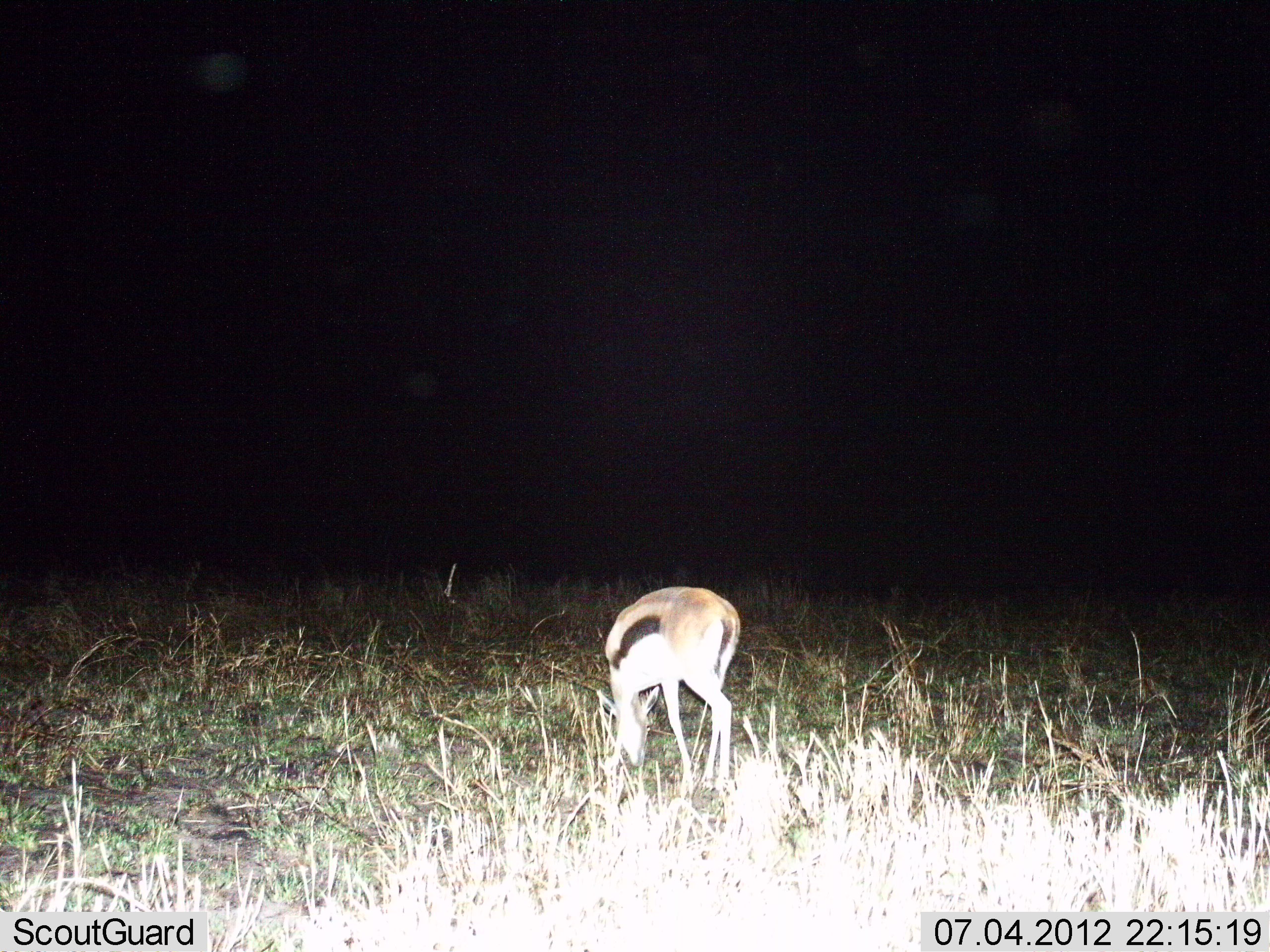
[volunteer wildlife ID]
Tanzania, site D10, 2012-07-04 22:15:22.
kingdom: Animalia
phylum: Chordata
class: Mammalia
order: Artiodactyla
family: Bovidae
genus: Eudorcas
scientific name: Eudorcas thomsonii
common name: thomson's gazelle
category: gazellethomsons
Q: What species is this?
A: Gazellethomsons (thomson's gazelle) (Eudorcas thomsonii).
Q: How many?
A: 1.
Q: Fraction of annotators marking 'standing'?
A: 20%.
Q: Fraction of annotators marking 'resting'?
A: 0%.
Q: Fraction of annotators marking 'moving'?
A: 0%.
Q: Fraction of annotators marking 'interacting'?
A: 0%.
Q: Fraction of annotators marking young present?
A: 0%.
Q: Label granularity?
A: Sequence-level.